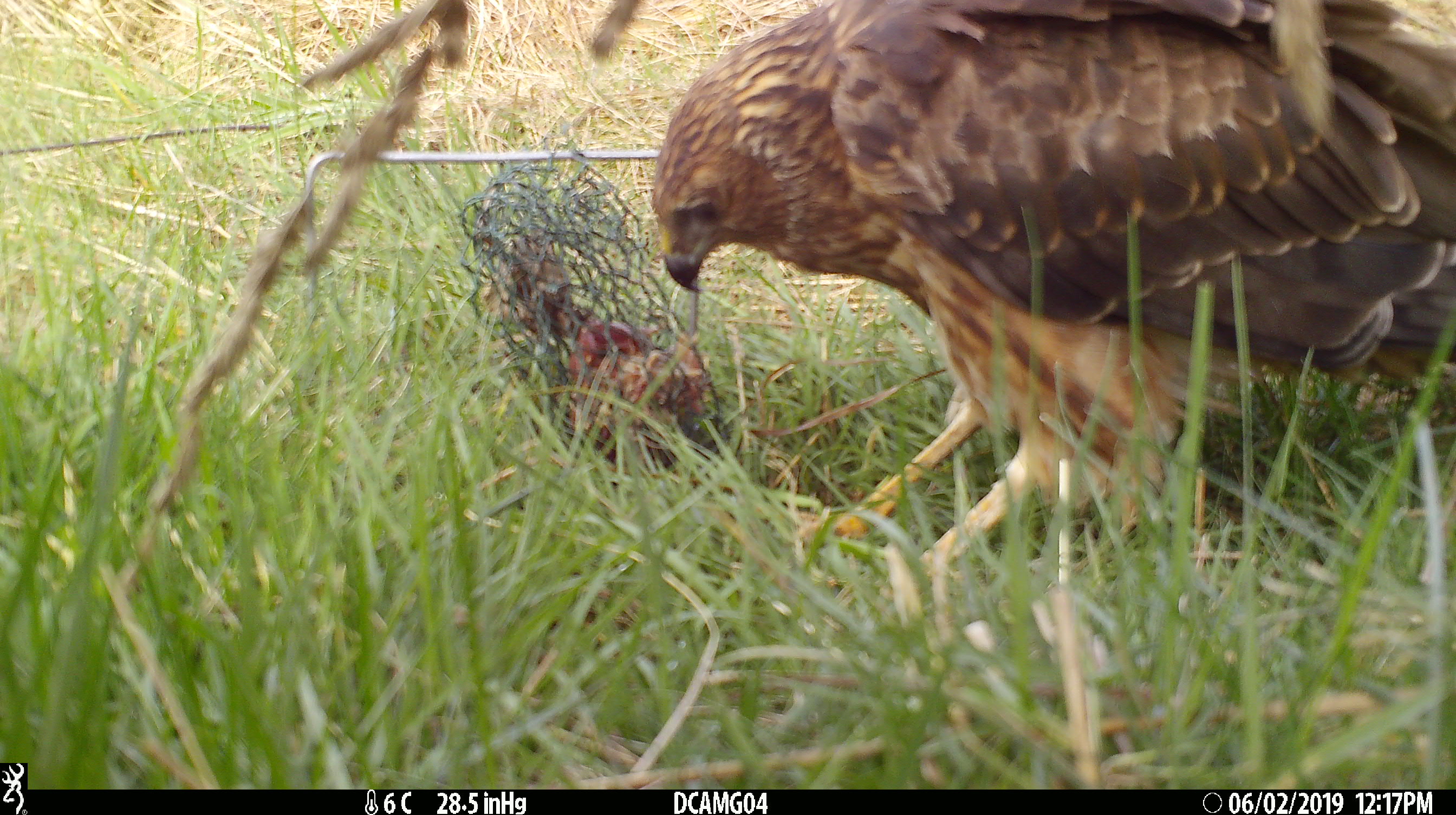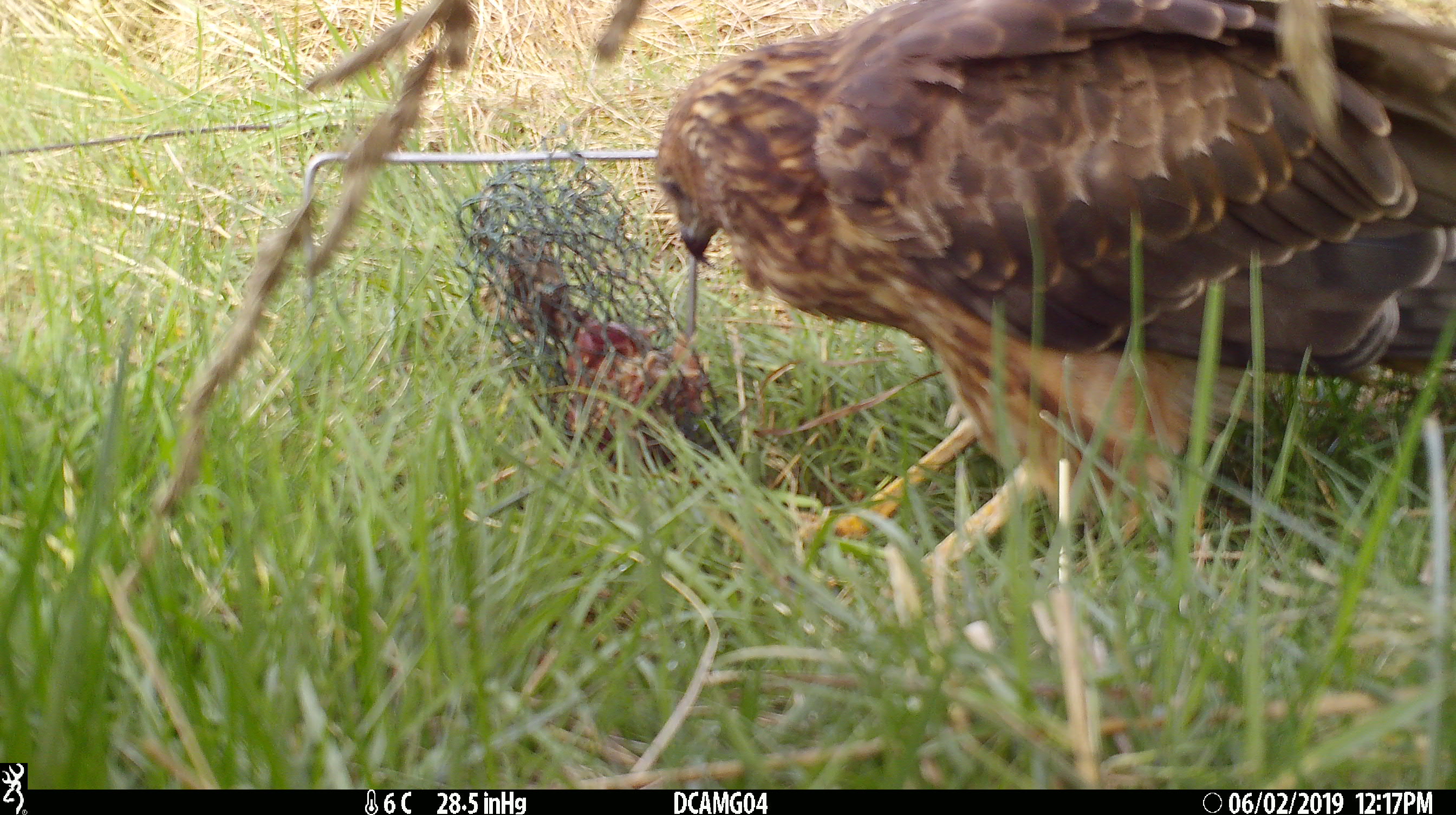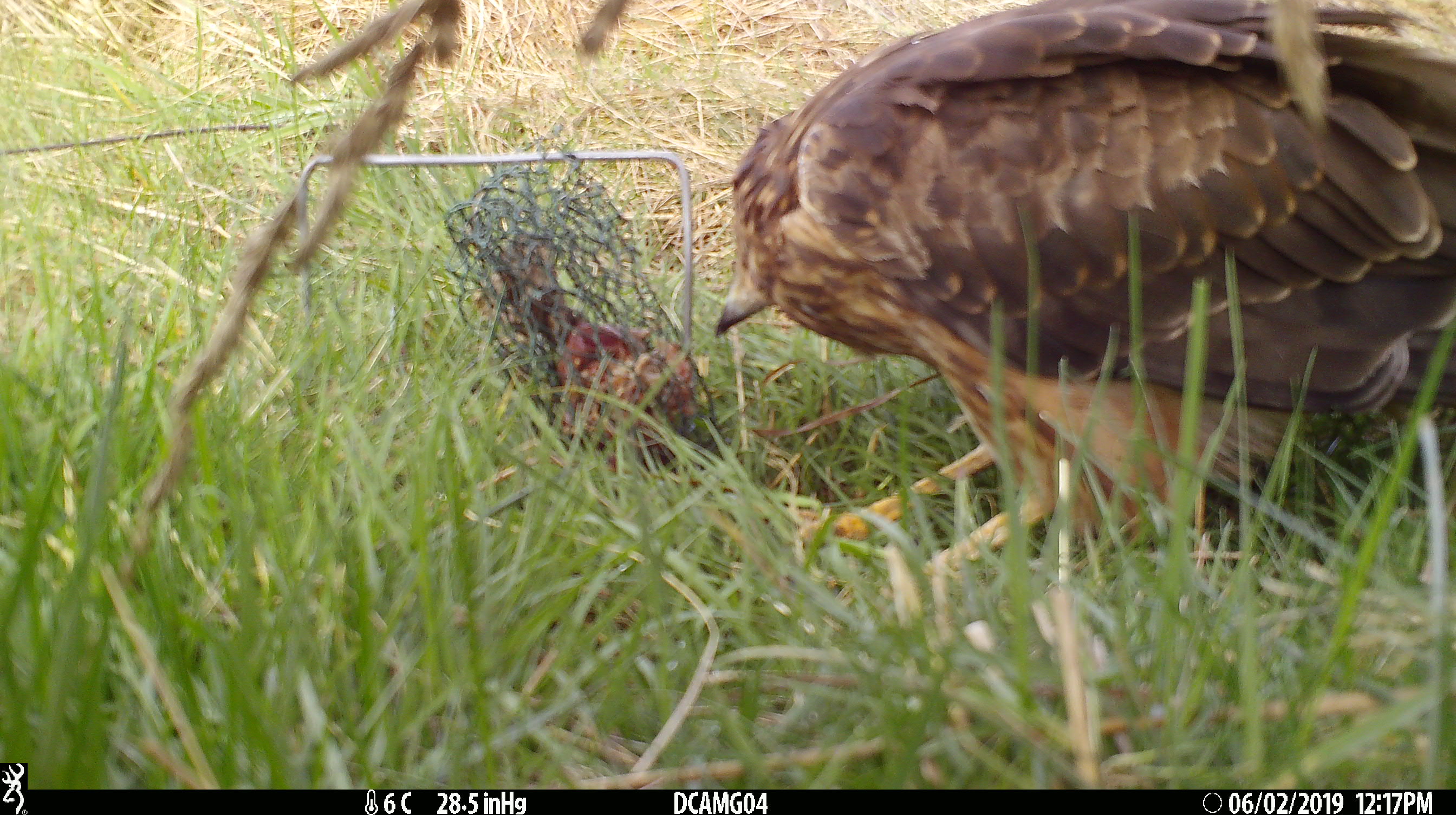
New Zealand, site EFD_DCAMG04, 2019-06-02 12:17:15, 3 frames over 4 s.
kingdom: Animalia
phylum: Chordata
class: Aves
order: Accipitriformes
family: Accipitridae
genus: Circus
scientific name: Circus approximans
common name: swamp harrier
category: harrier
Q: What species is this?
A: Harrier (swamp harrier) (Circus approximans).